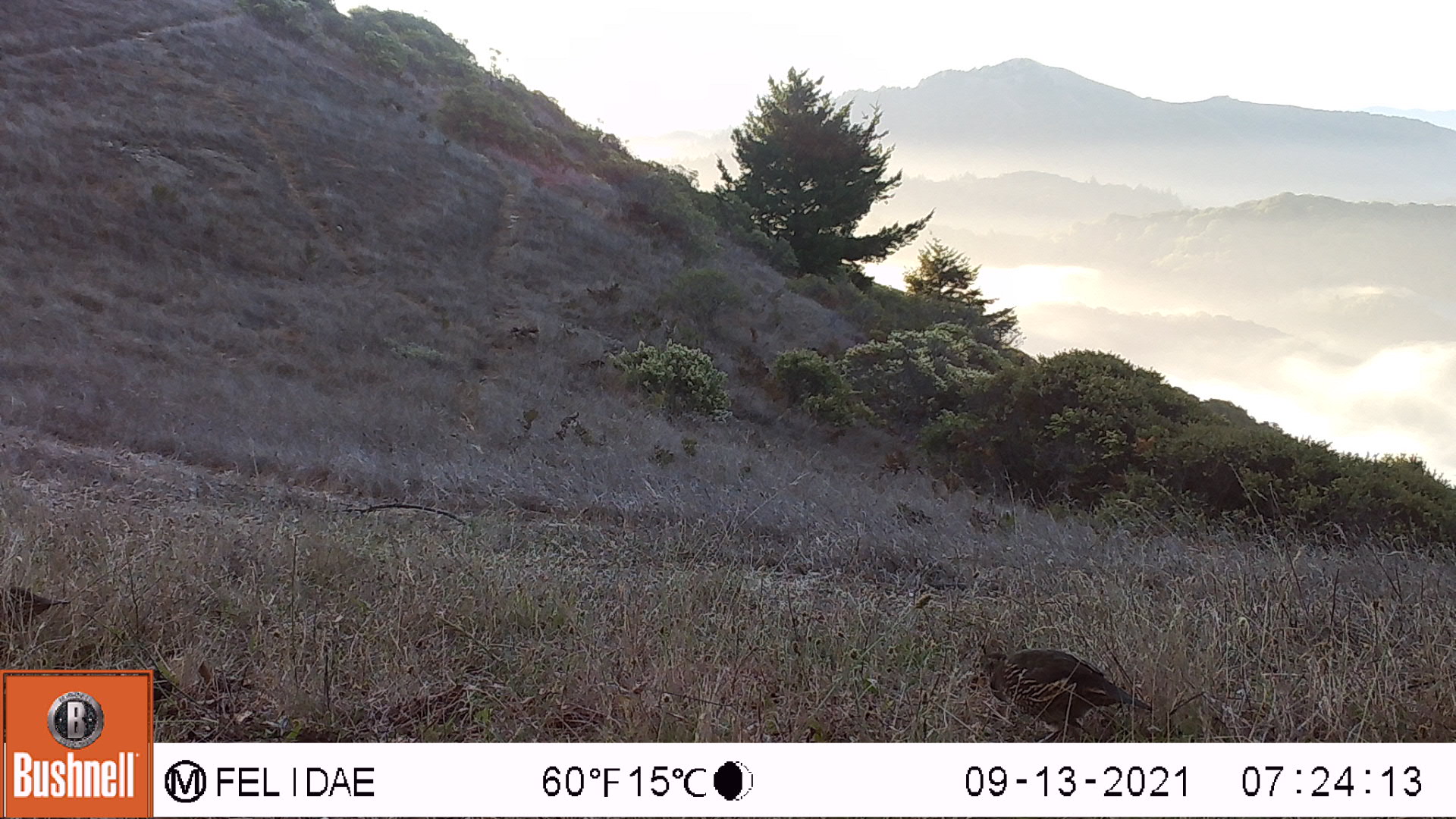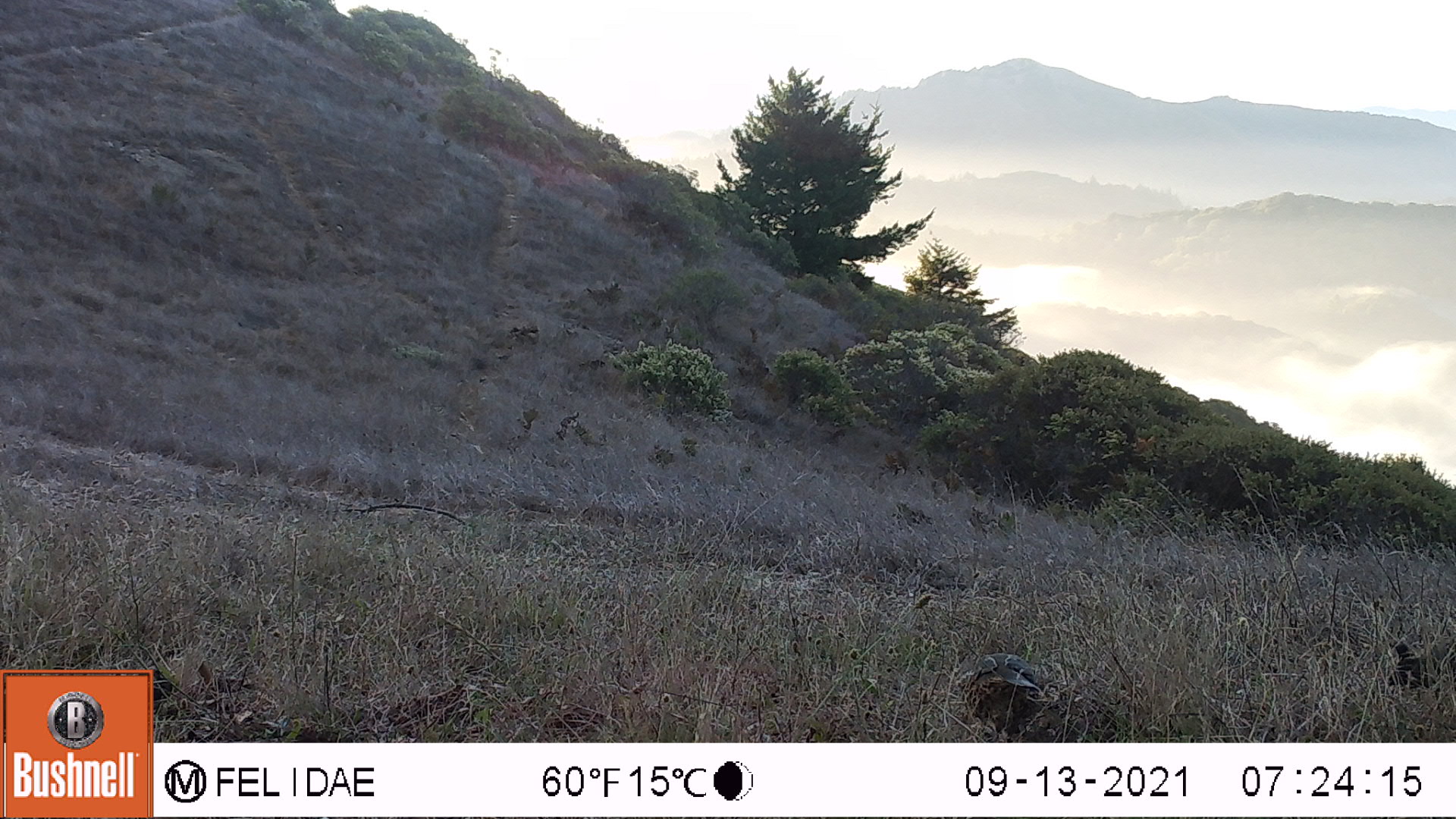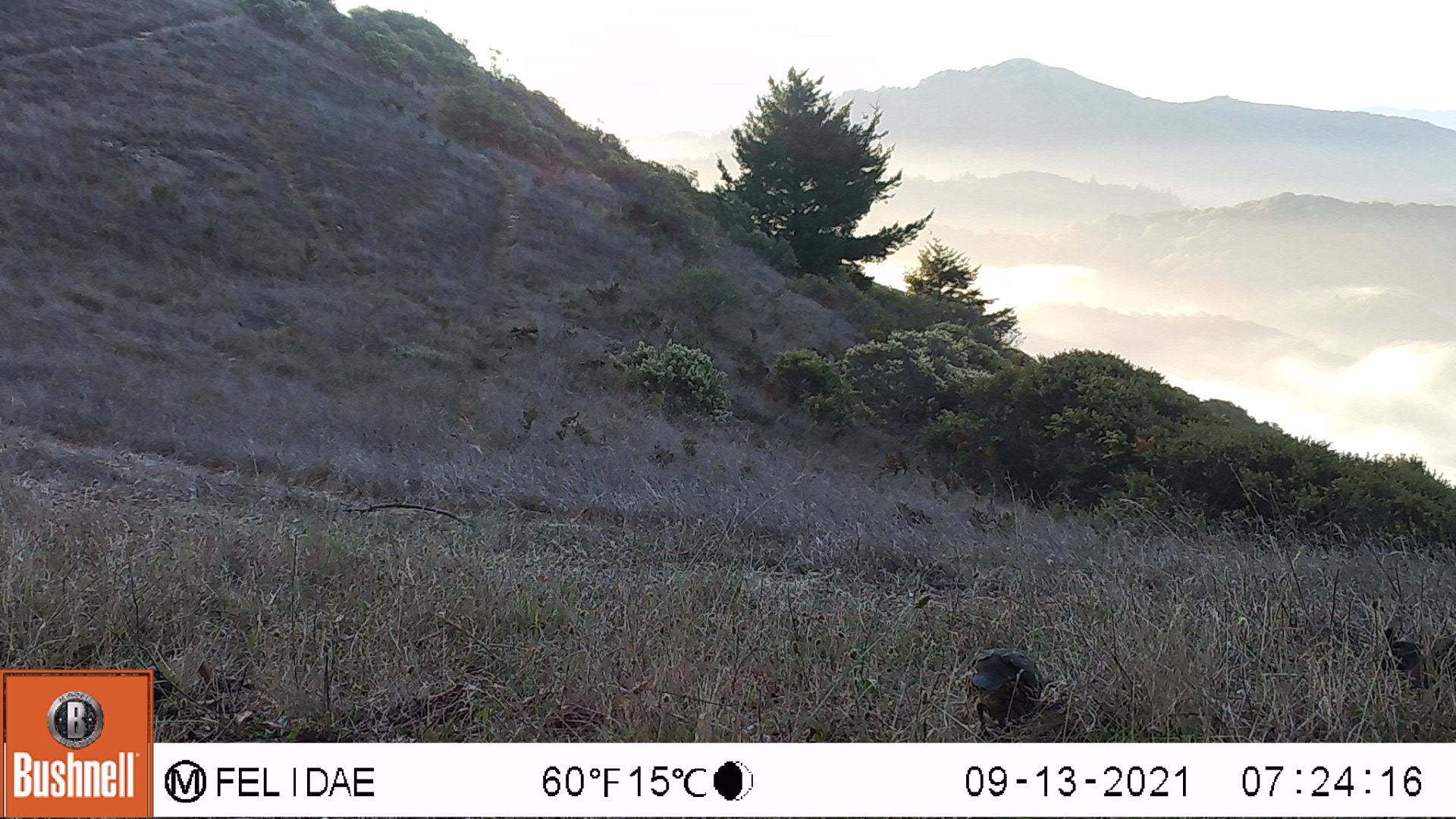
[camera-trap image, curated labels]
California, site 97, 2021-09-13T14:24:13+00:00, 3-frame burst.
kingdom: Animalia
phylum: Chordata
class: Aves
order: Galliformes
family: Odontophoridae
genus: Callipepla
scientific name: Callipepla californica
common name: california quail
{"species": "california quail (Callipepla californica)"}